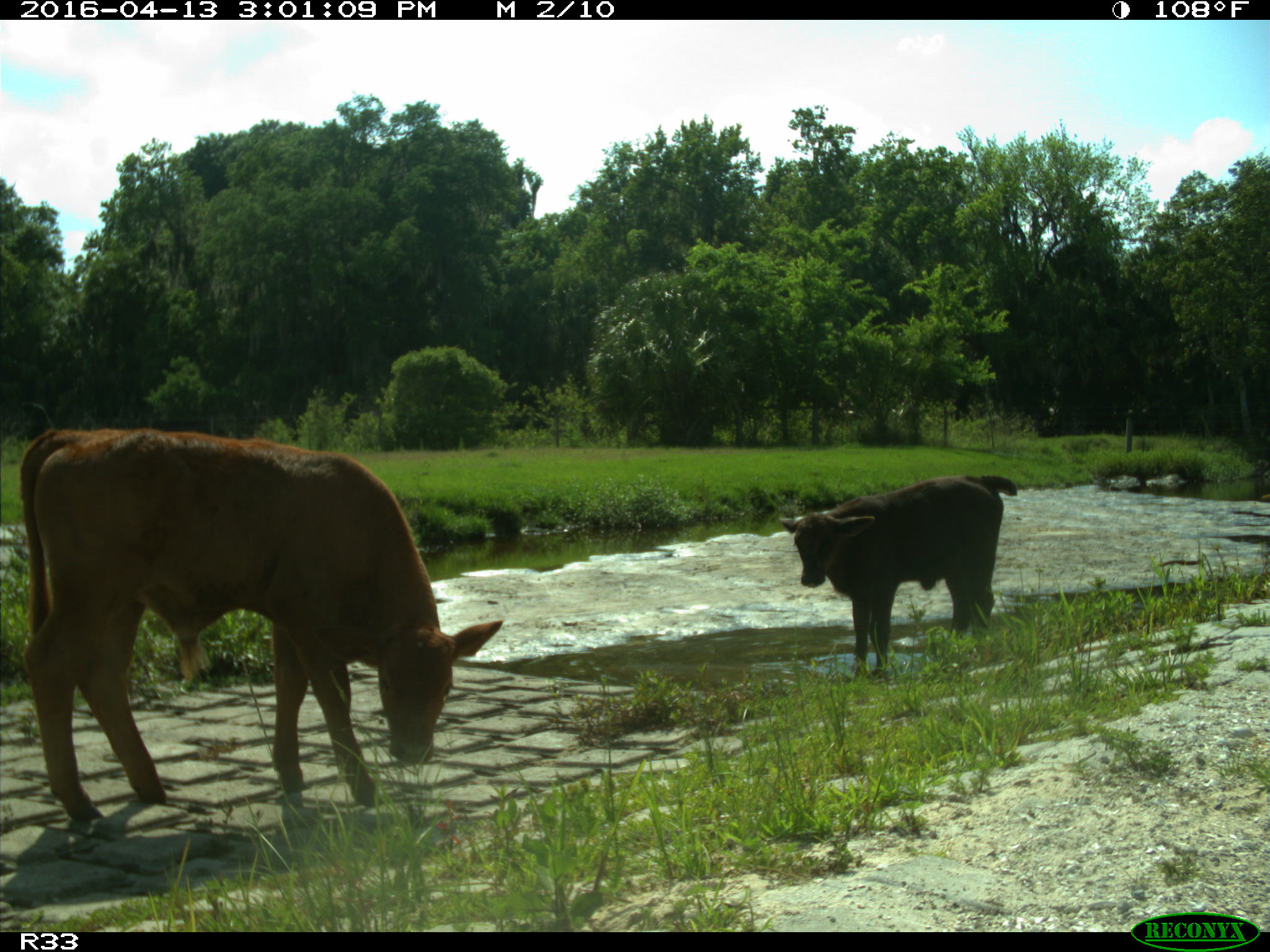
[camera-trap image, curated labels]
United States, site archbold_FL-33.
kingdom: Animalia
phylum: Chordata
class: Mammalia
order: Artiodactyla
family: Bovidae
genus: Bos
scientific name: Bos taurus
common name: domestic cow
Bos taurus (domestic cow).